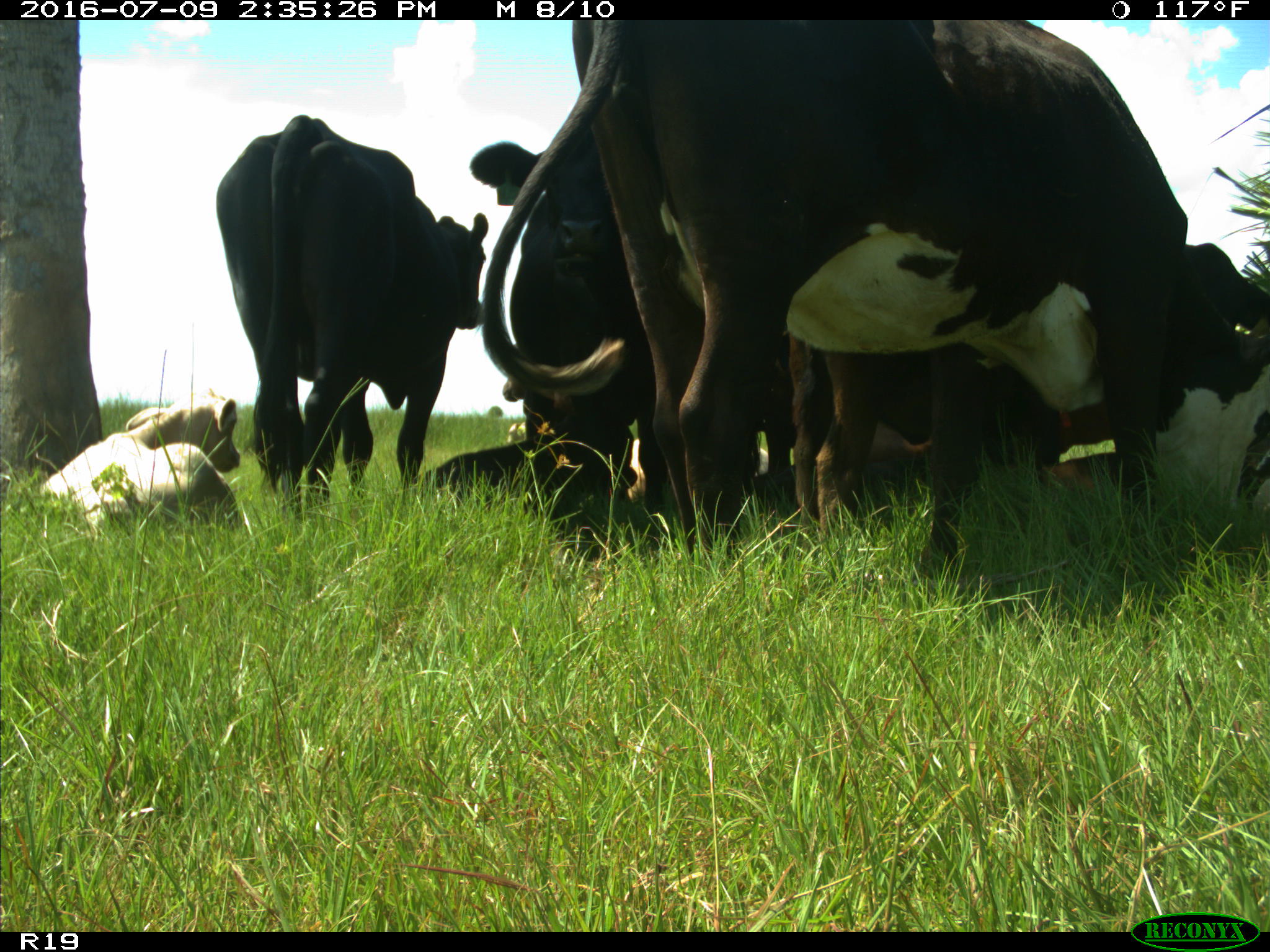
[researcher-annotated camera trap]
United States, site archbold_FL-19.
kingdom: Animalia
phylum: Chordata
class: Mammalia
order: Artiodactyla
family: Bovidae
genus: Bos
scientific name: Bos taurus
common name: domestic cow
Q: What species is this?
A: Bos taurus (domestic cow).